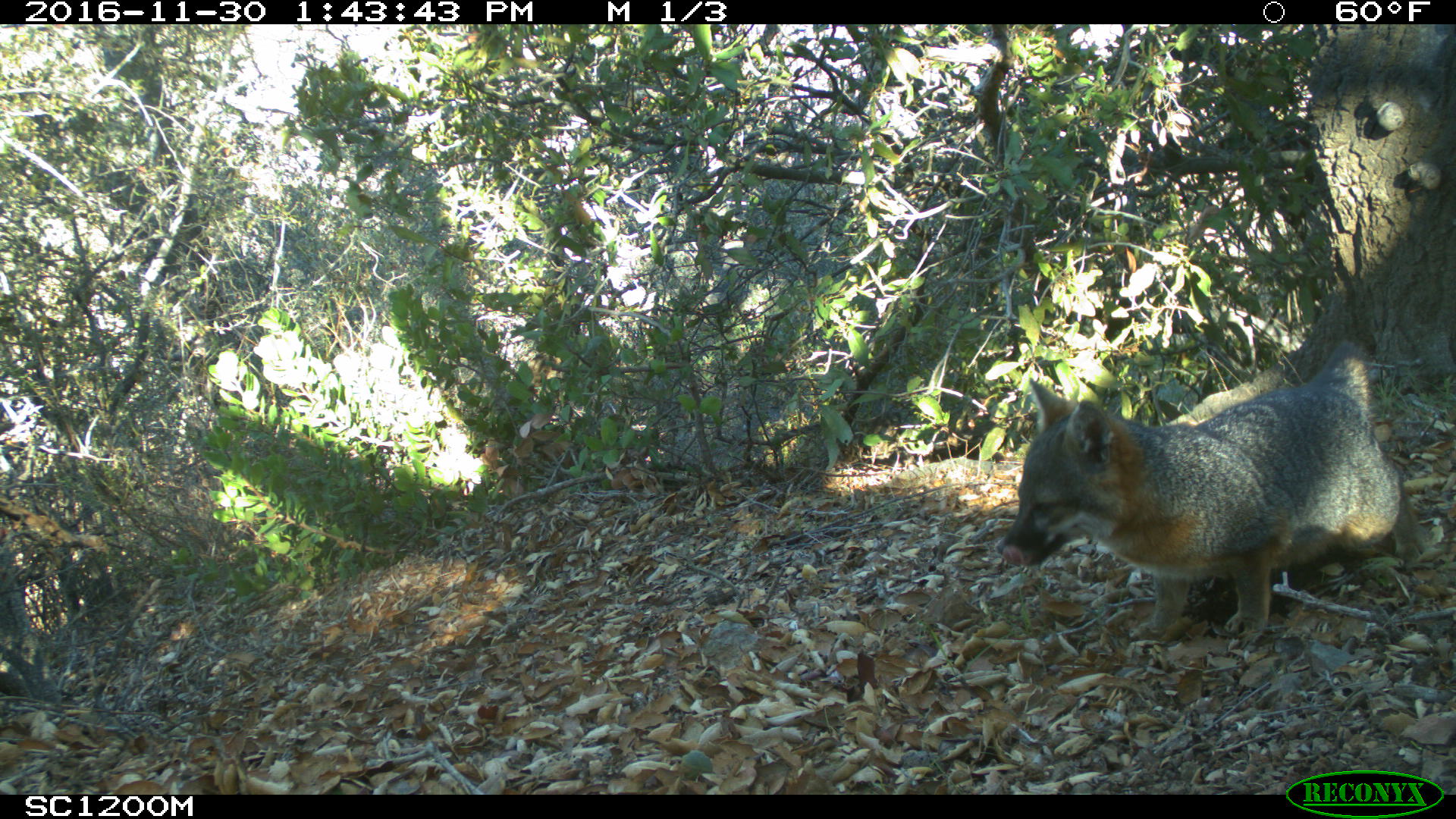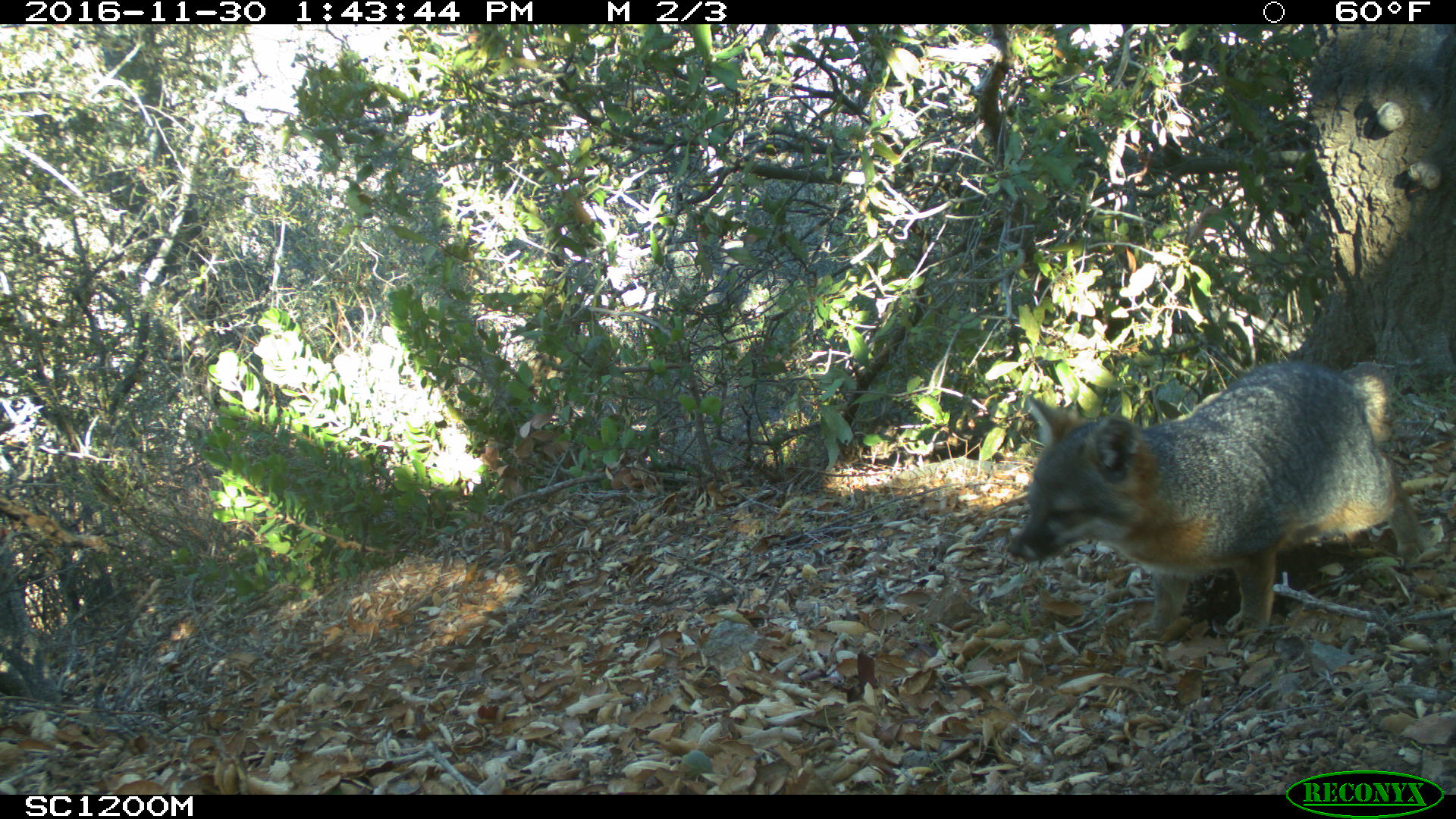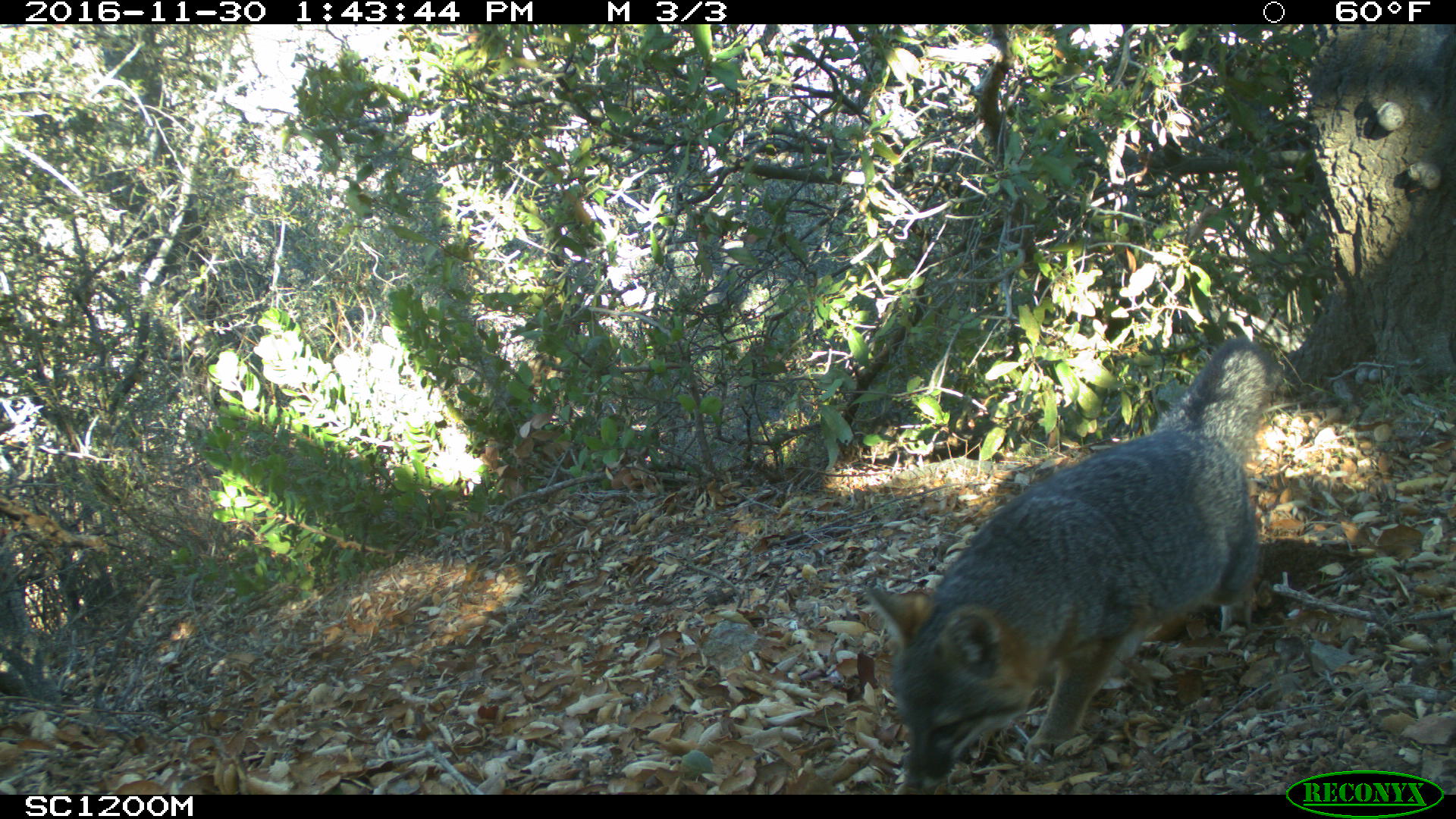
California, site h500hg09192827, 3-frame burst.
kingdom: Animalia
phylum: Chordata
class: Mammalia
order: Carnivora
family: Canidae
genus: Urocyon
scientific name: Urocyon littoralis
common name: island fox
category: fox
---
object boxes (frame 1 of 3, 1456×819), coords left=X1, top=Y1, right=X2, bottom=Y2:
fox: left=994, top=339, right=1426, bottom=643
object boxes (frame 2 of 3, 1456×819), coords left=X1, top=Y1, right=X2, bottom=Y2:
fox: left=1005, top=361, right=1421, bottom=640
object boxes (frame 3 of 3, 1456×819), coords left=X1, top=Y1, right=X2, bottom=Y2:
fox: left=860, top=337, right=1282, bottom=795